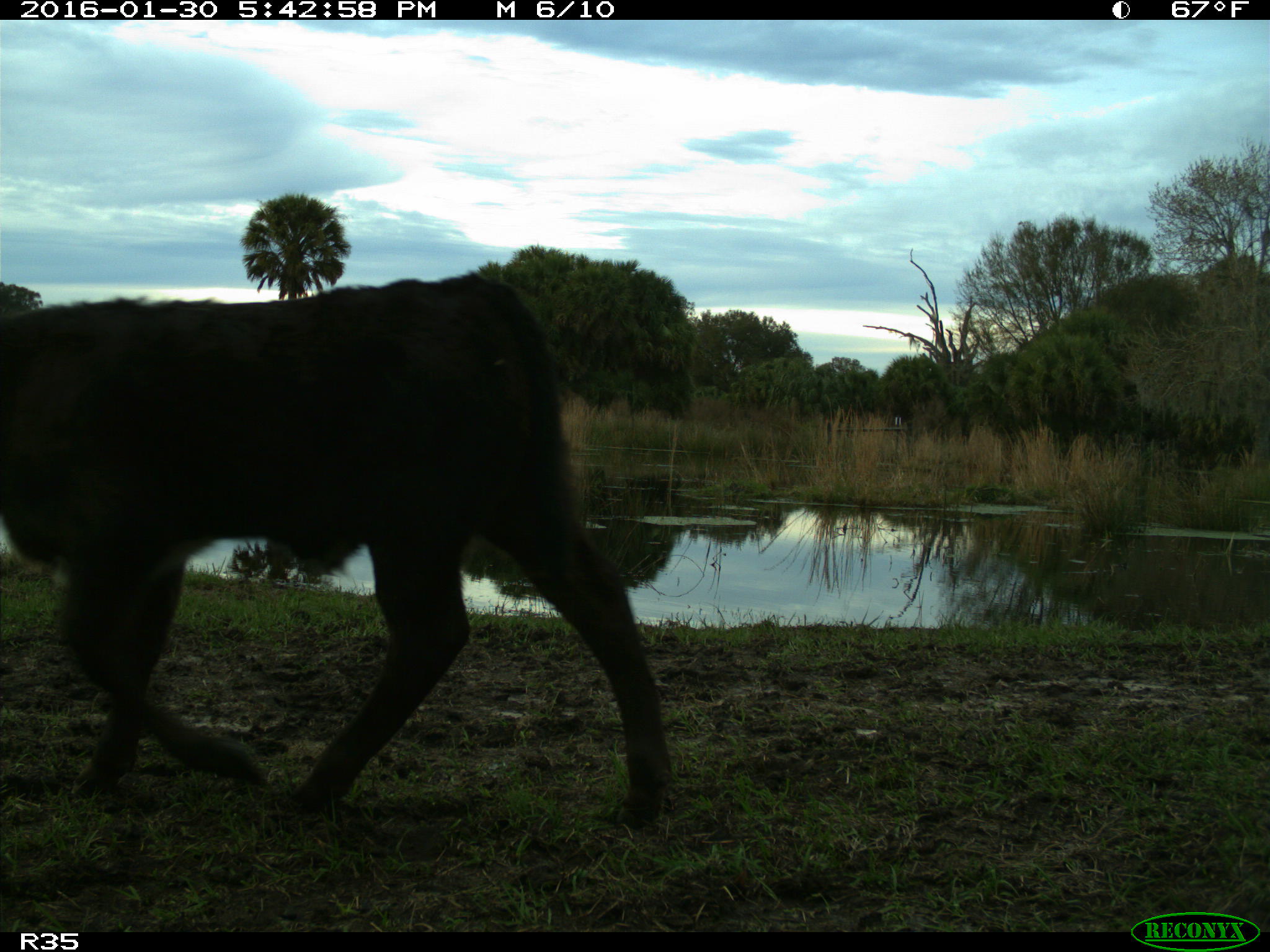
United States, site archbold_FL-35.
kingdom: Animalia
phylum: Chordata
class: Mammalia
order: Artiodactyla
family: Bovidae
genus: Bos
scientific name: Bos taurus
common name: domestic cow